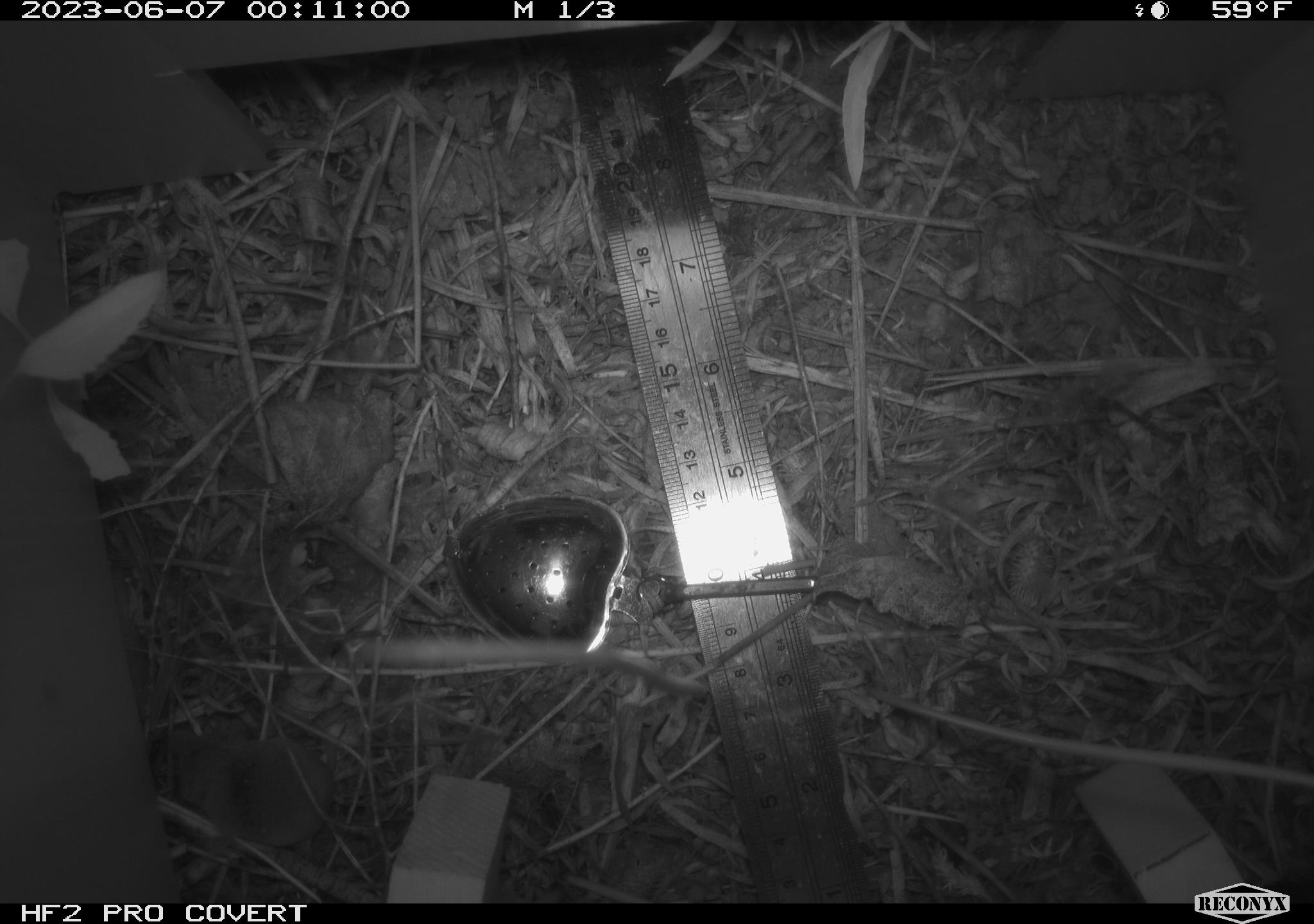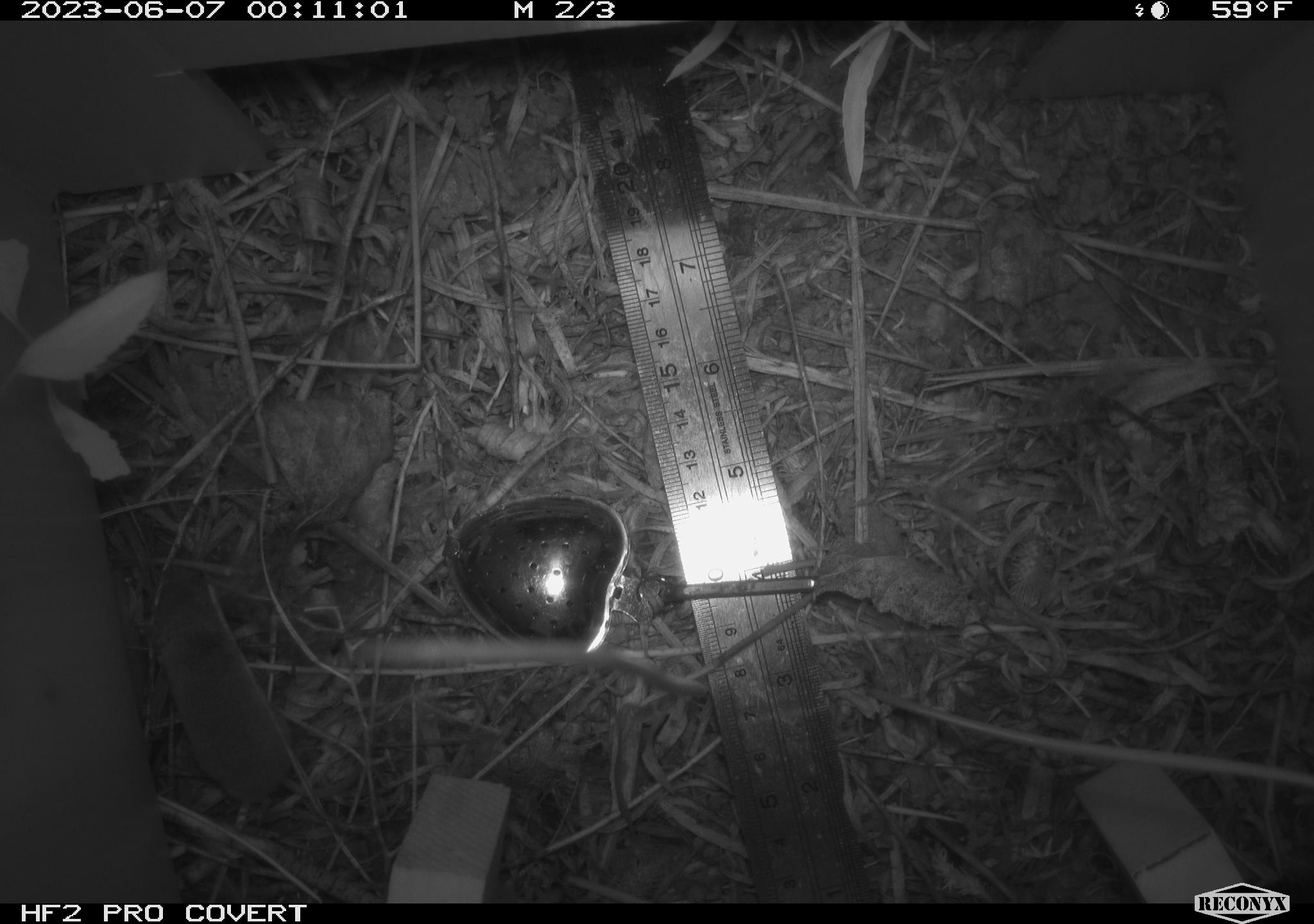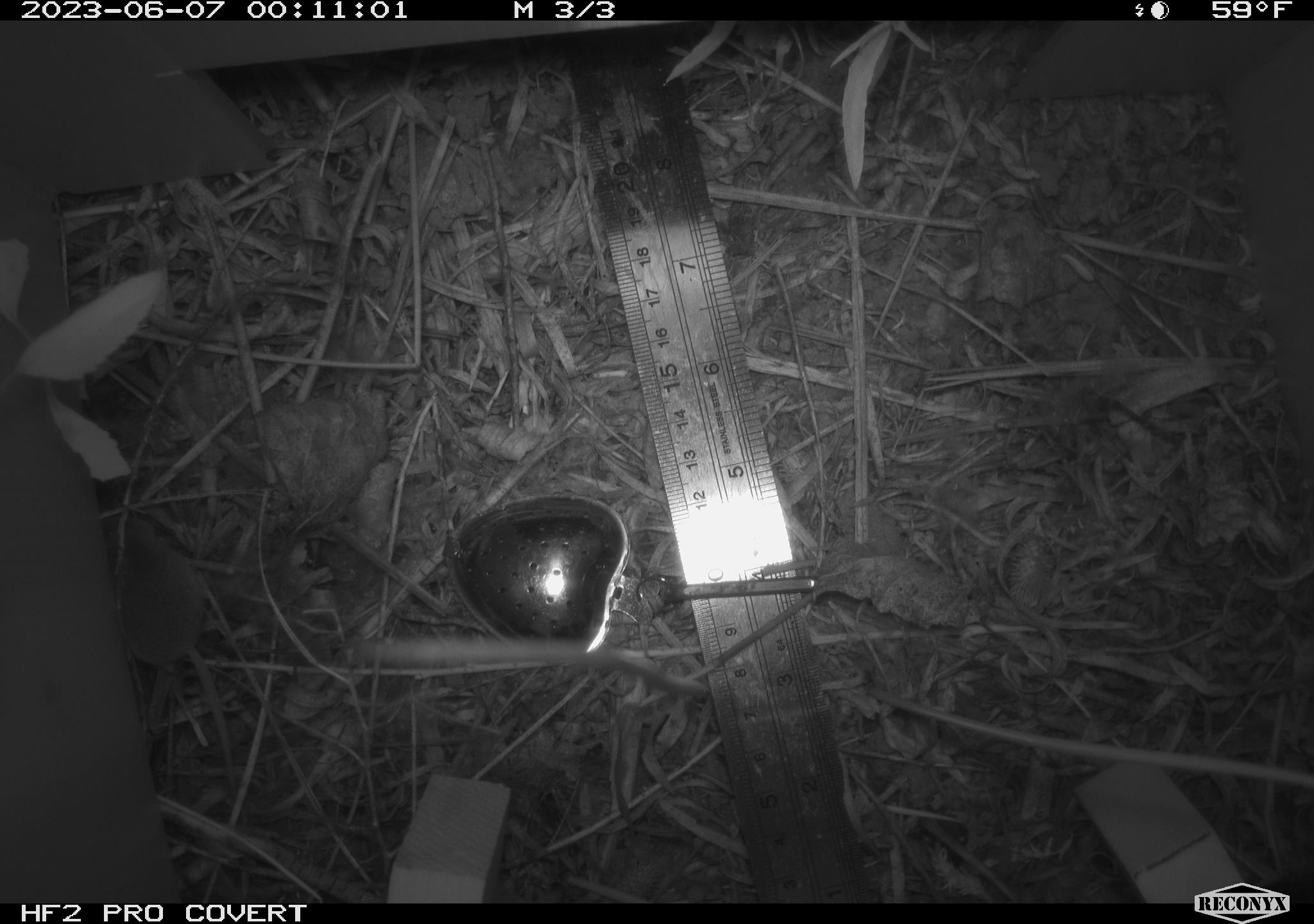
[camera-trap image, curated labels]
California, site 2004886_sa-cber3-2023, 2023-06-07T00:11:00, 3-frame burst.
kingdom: Animalia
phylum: Chordata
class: Mammalia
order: Eulipotyphla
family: Soricidae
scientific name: Soricidae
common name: shrews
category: soricidae family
Soricidae family (shrews) (Soricidae).